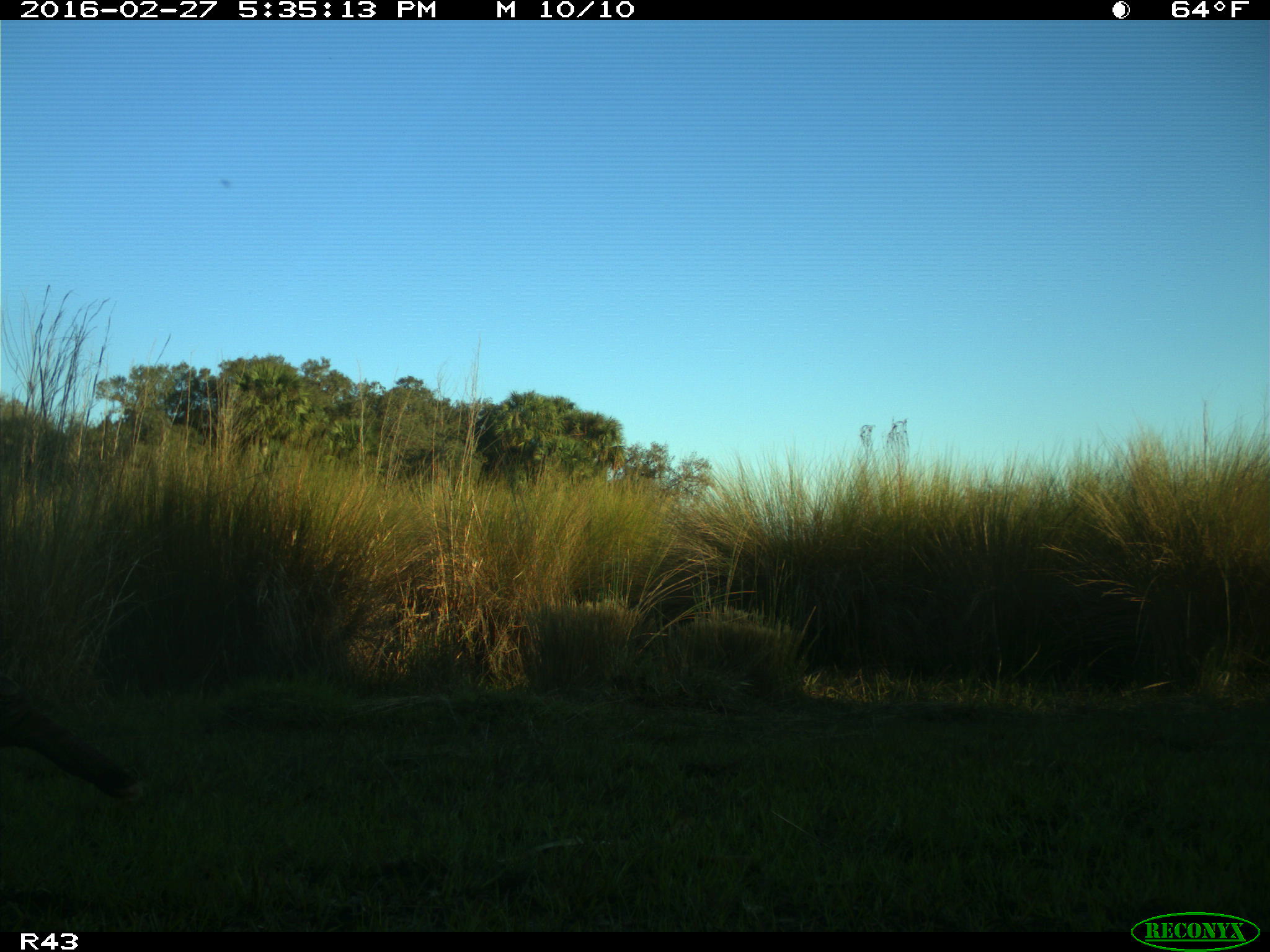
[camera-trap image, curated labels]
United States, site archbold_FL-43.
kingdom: Animalia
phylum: Chordata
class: Aves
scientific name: Aves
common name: birds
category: unidentified bird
Unidentified bird (birds) (Aves).